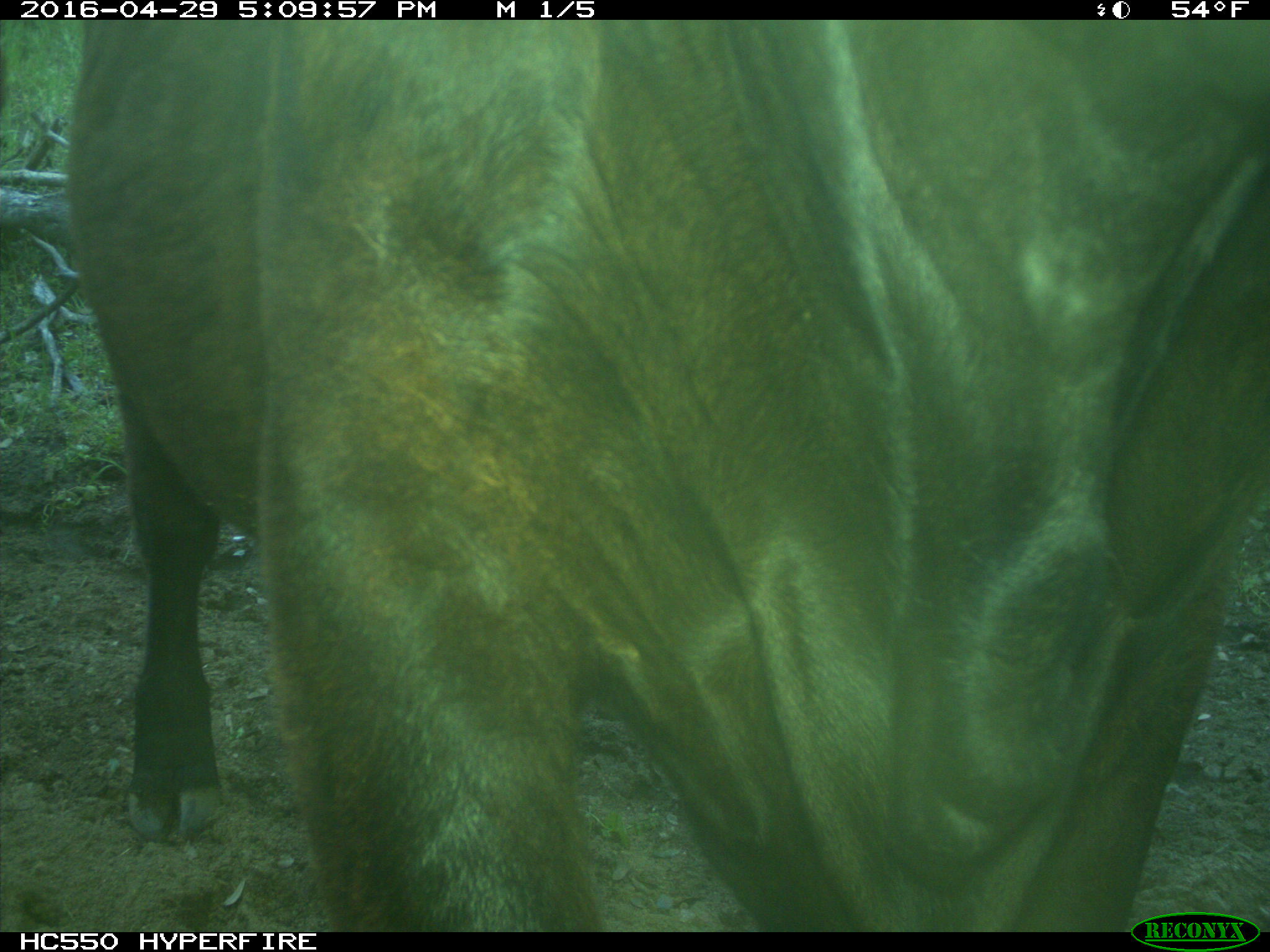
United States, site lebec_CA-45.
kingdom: Animalia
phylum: Chordata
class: Mammalia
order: Artiodactyla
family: Bovidae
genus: Bos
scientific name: Bos taurus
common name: domestic cow